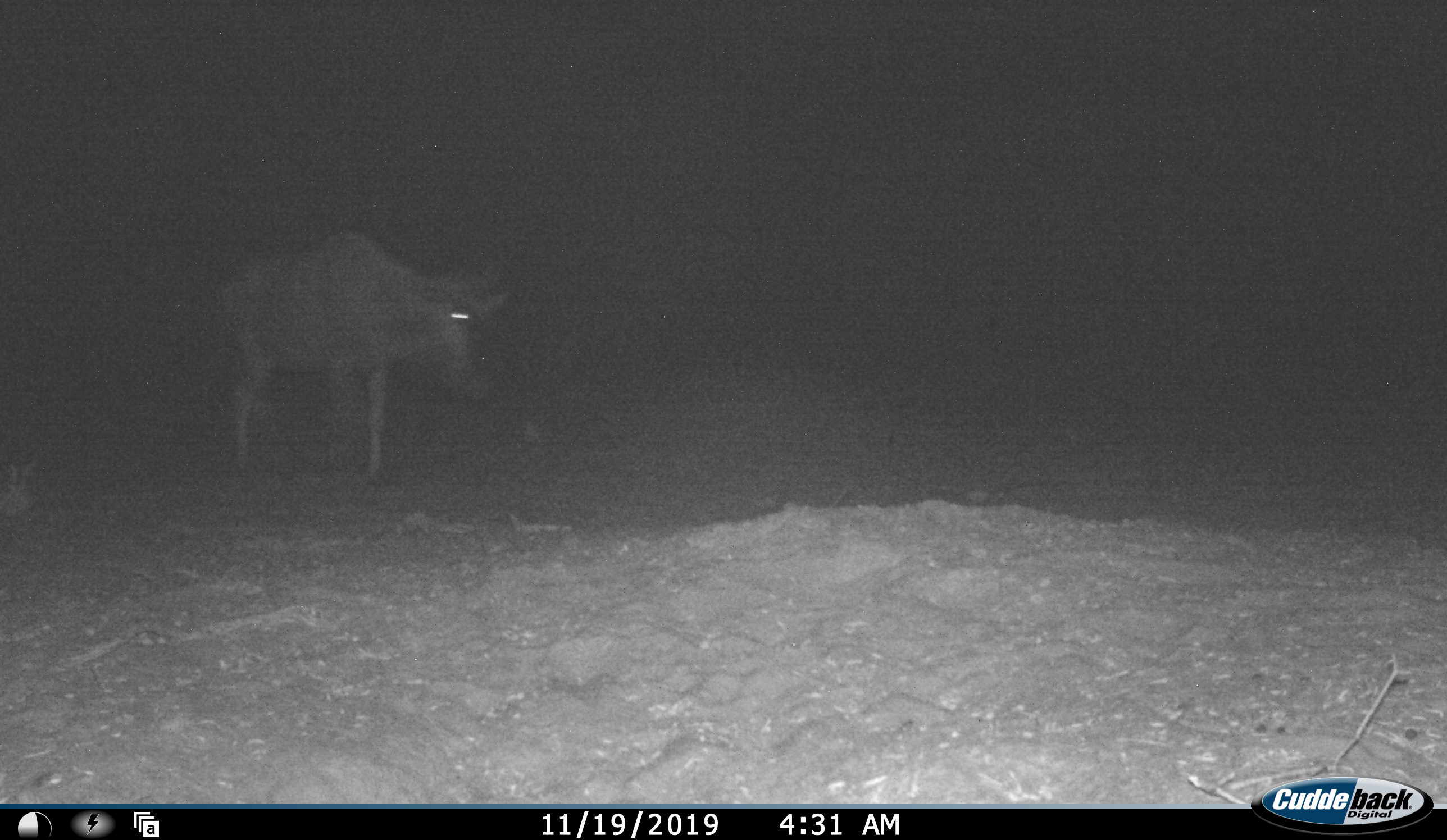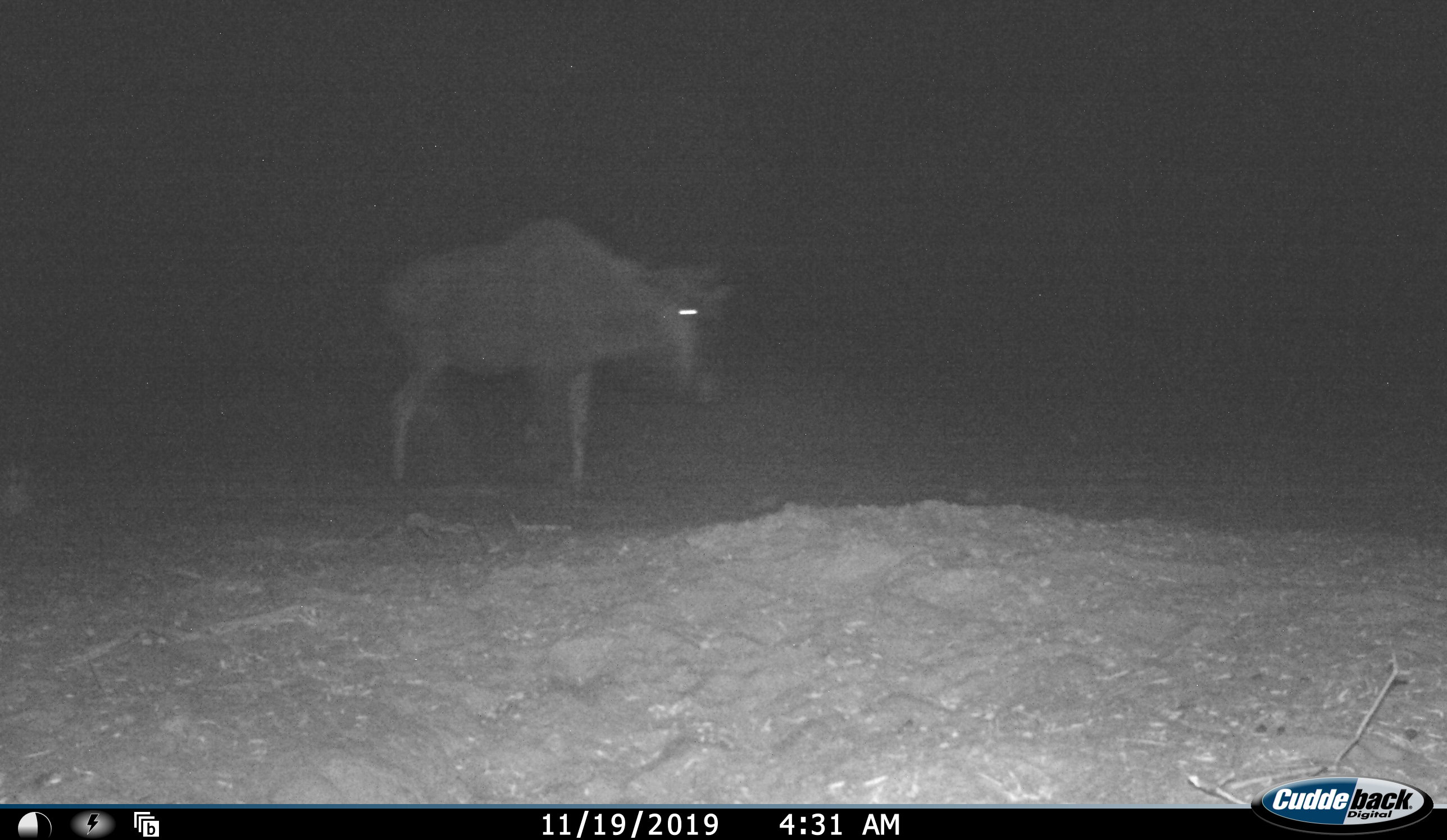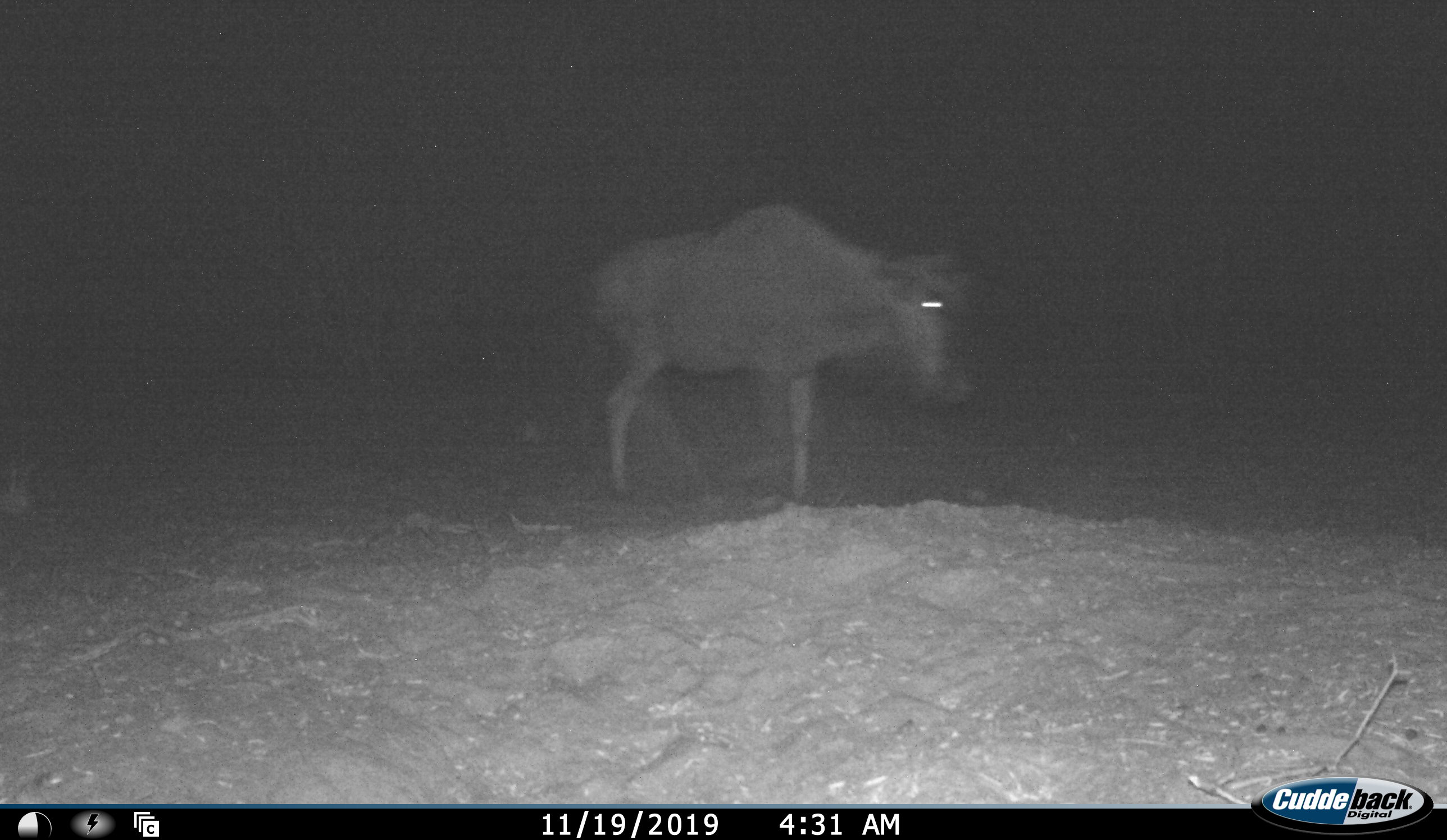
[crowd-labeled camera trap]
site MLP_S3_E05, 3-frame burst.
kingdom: Animalia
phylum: Chordata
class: Mammalia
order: Artiodactyla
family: Bovidae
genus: Connochaetes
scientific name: Connochaetes taurinus taurinus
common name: blue wildebeest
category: wildebeestblue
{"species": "wildebeestblue (blue wildebeest) (Connochaetes taurinus taurinus)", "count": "1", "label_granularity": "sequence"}